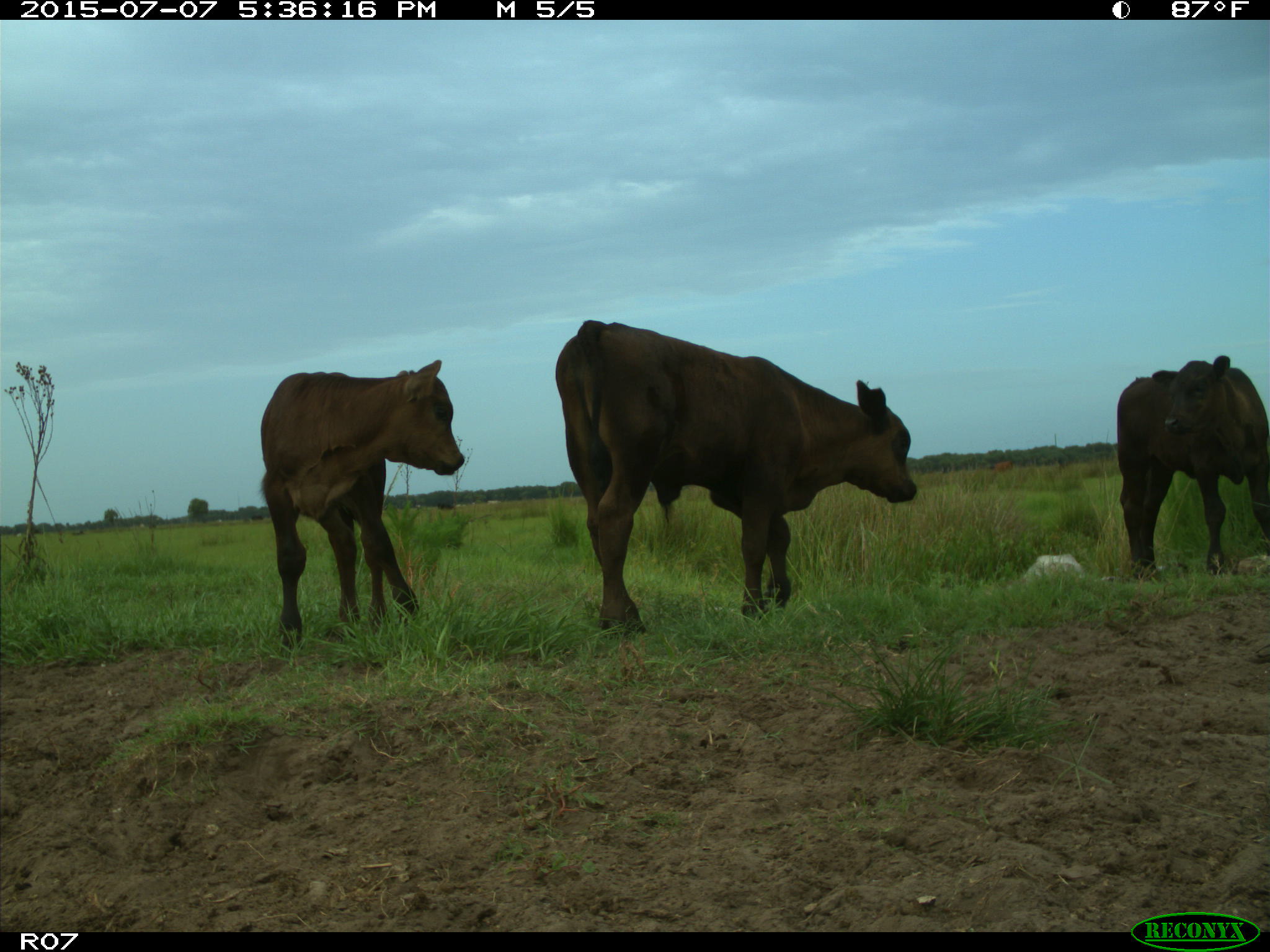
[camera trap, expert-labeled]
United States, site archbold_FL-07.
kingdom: Animalia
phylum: Chordata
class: Mammalia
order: Artiodactyla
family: Bovidae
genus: Bos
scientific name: Bos taurus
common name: domestic cow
Bos taurus (domestic cow).